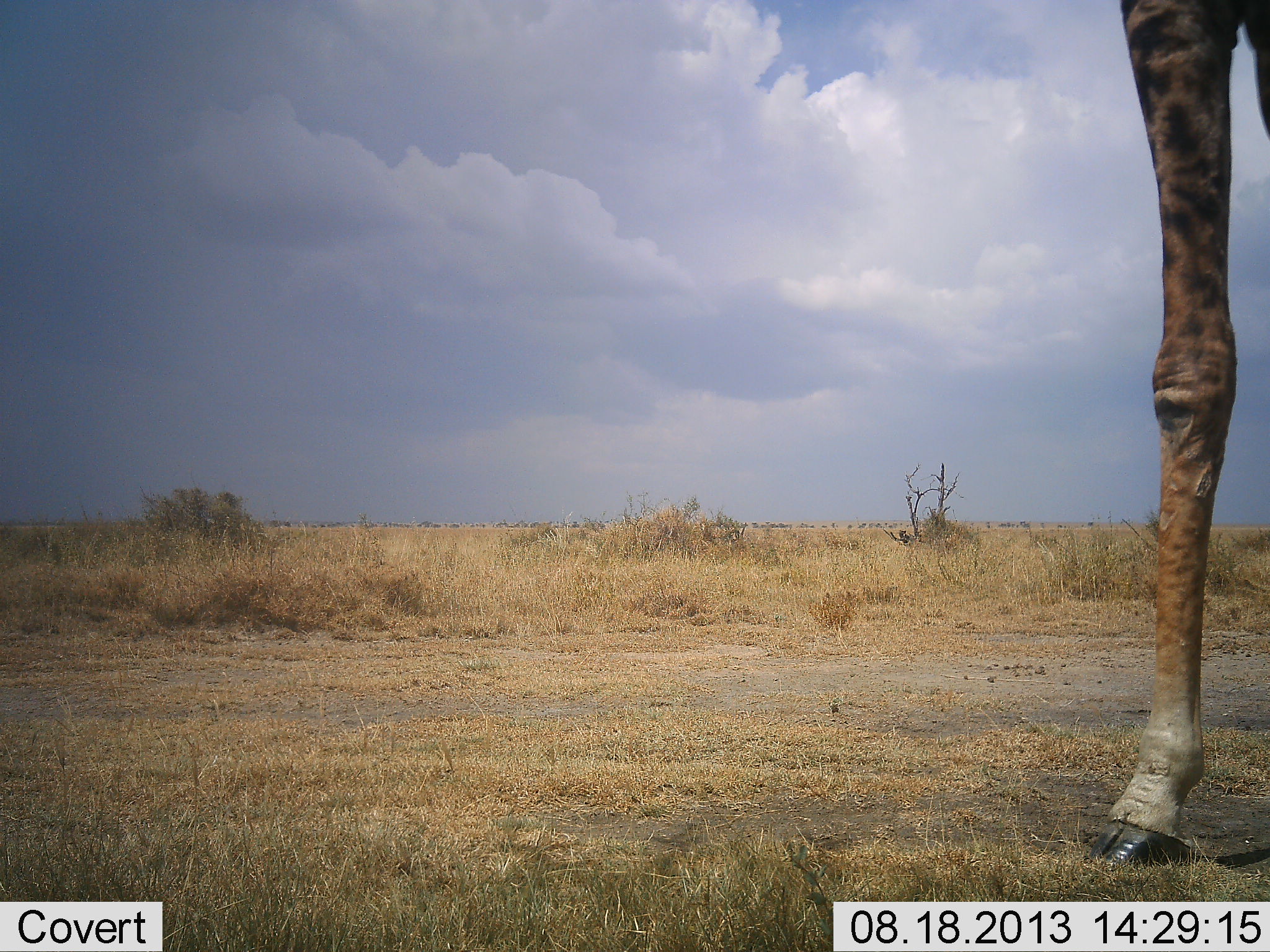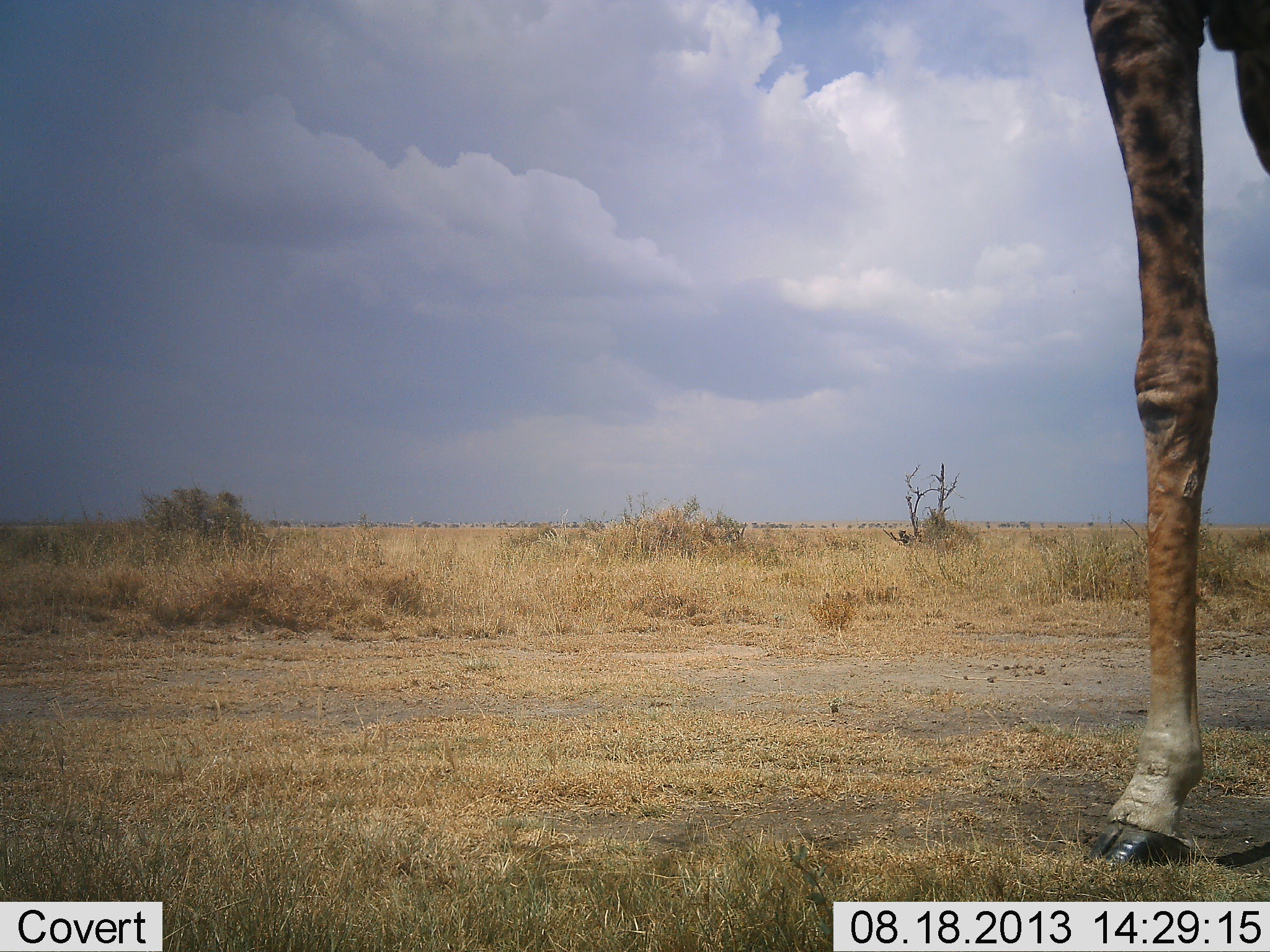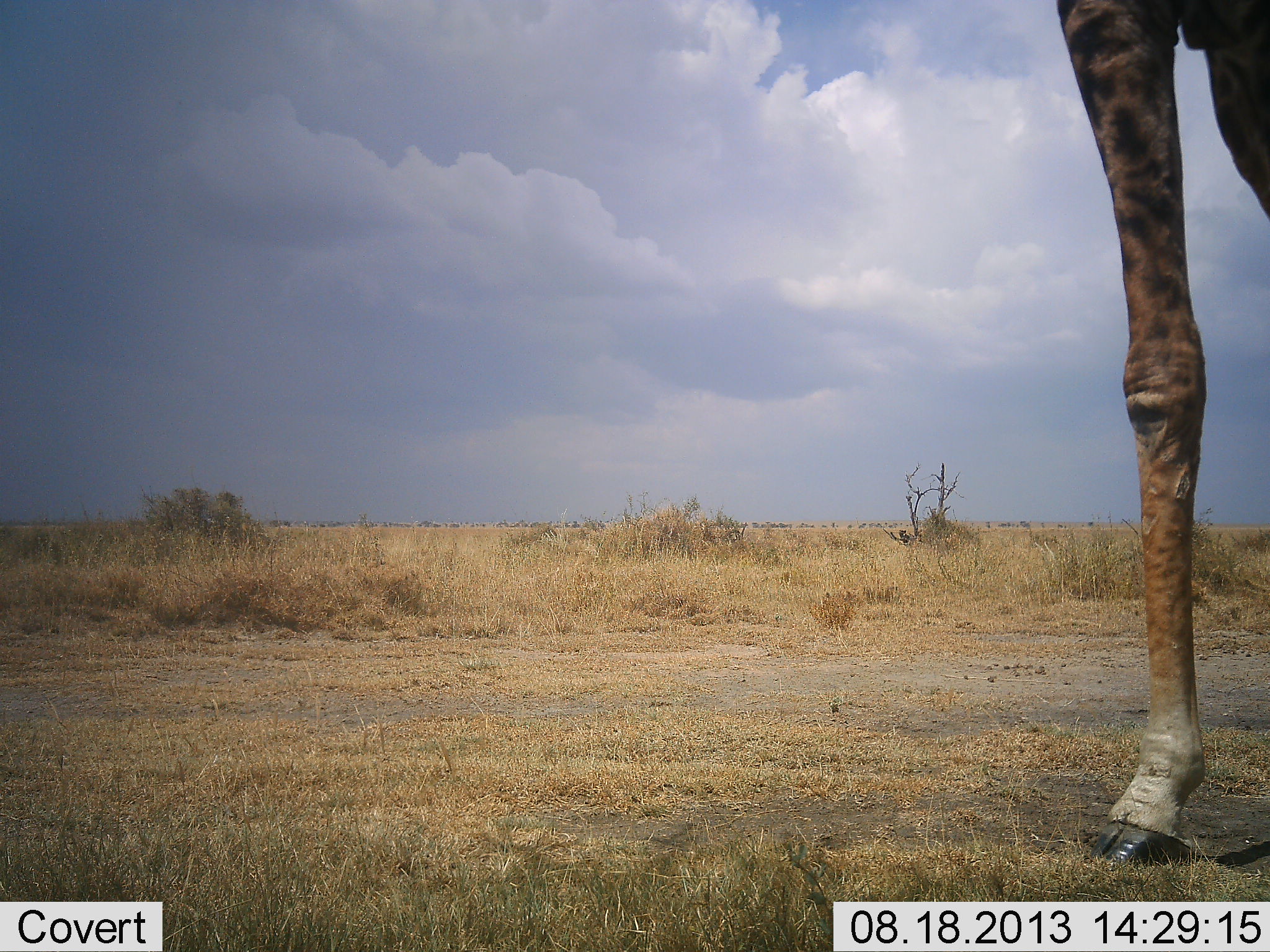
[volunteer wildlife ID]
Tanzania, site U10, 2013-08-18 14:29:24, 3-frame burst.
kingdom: Animalia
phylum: Chordata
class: Mammalia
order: Artiodactyla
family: Giraffidae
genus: Giraffa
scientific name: Giraffa camelopardalis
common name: giraffe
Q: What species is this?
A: Giraffe (Giraffa camelopardalis).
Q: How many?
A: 1.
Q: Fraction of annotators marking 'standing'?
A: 96%.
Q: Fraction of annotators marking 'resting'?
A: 0%.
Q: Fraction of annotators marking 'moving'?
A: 4%.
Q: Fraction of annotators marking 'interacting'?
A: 0%.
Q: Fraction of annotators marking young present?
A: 0%.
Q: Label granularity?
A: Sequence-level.